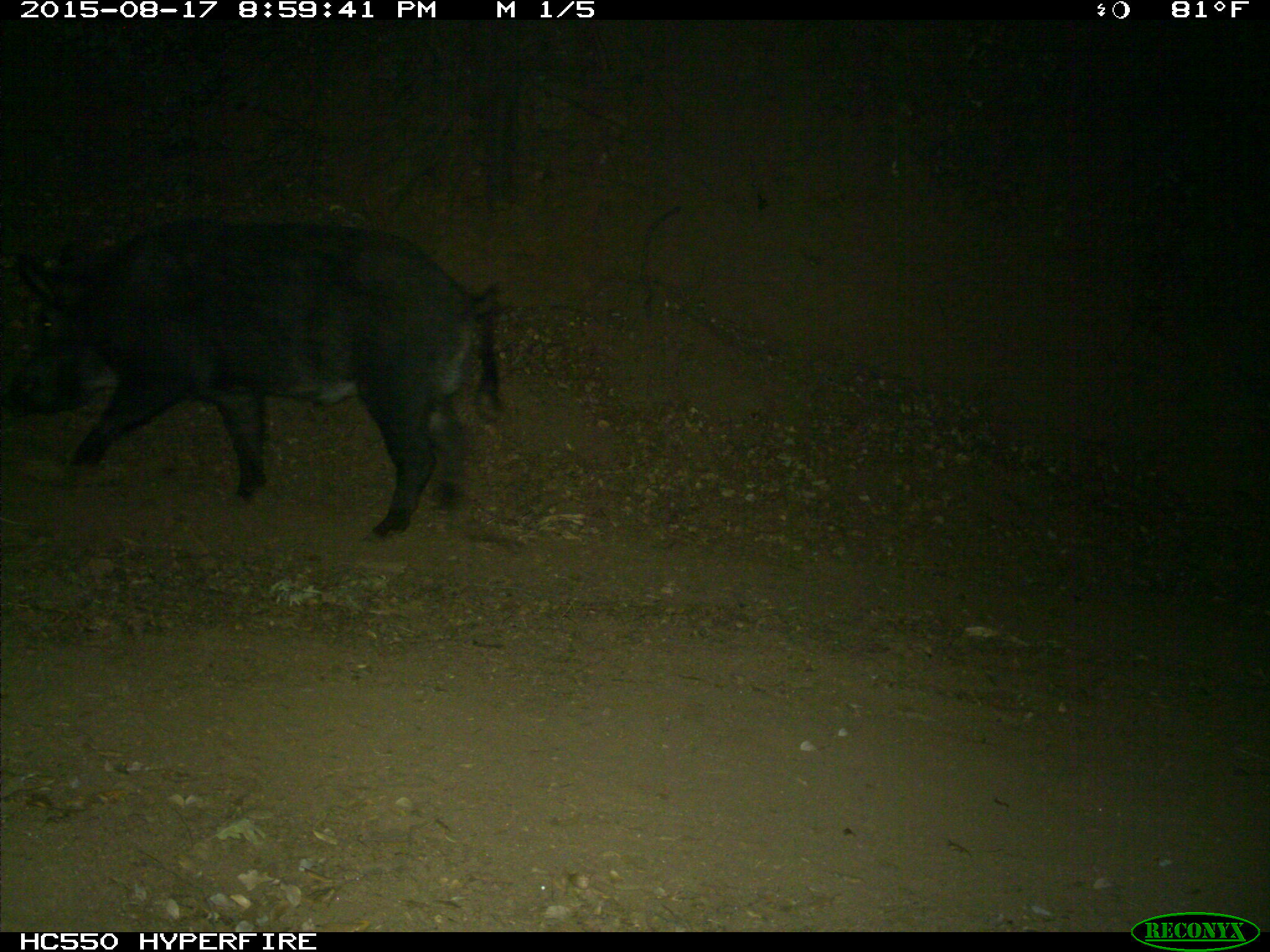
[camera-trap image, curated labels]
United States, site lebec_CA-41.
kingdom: Animalia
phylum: Chordata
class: Mammalia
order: Artiodactyla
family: Suidae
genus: Sus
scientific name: Sus scrofa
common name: wild boar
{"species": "Sus scrofa (wild boar)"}